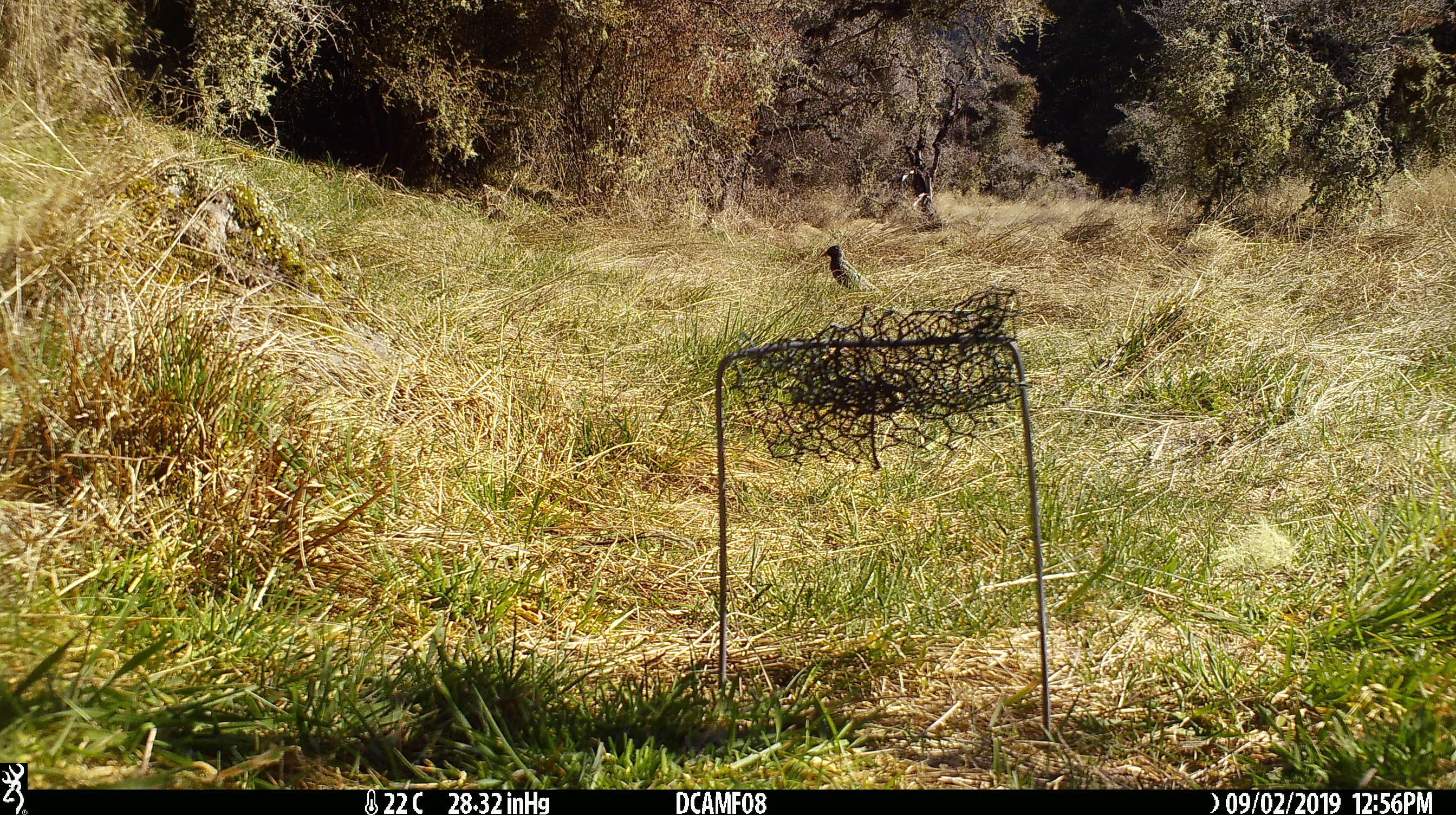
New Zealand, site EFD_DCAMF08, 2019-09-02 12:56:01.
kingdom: Animalia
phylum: Chordata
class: Aves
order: Passeriformes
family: Sturnidae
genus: Sturnus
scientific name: Sturnus vulgaris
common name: european starling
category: starling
Starling (european starling) (Sturnus vulgaris).